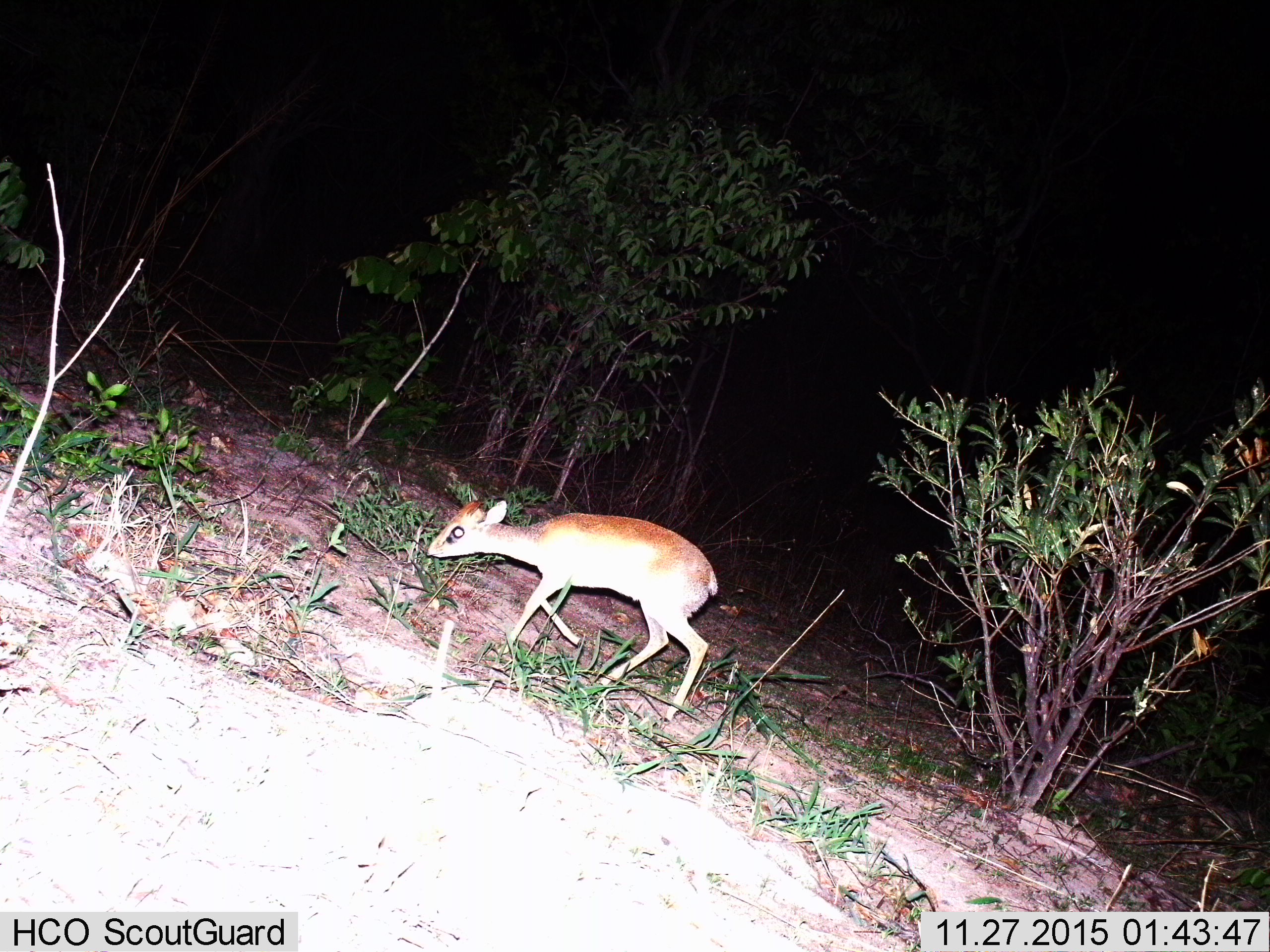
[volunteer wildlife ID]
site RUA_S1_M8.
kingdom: Animalia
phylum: Chordata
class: Mammalia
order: Artiodactyla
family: Bovidae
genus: Madoqua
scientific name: Madoqua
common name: dik-dik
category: dikdik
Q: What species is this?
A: Dikdik (dik-dik) (Madoqua).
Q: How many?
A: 1.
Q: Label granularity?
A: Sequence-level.